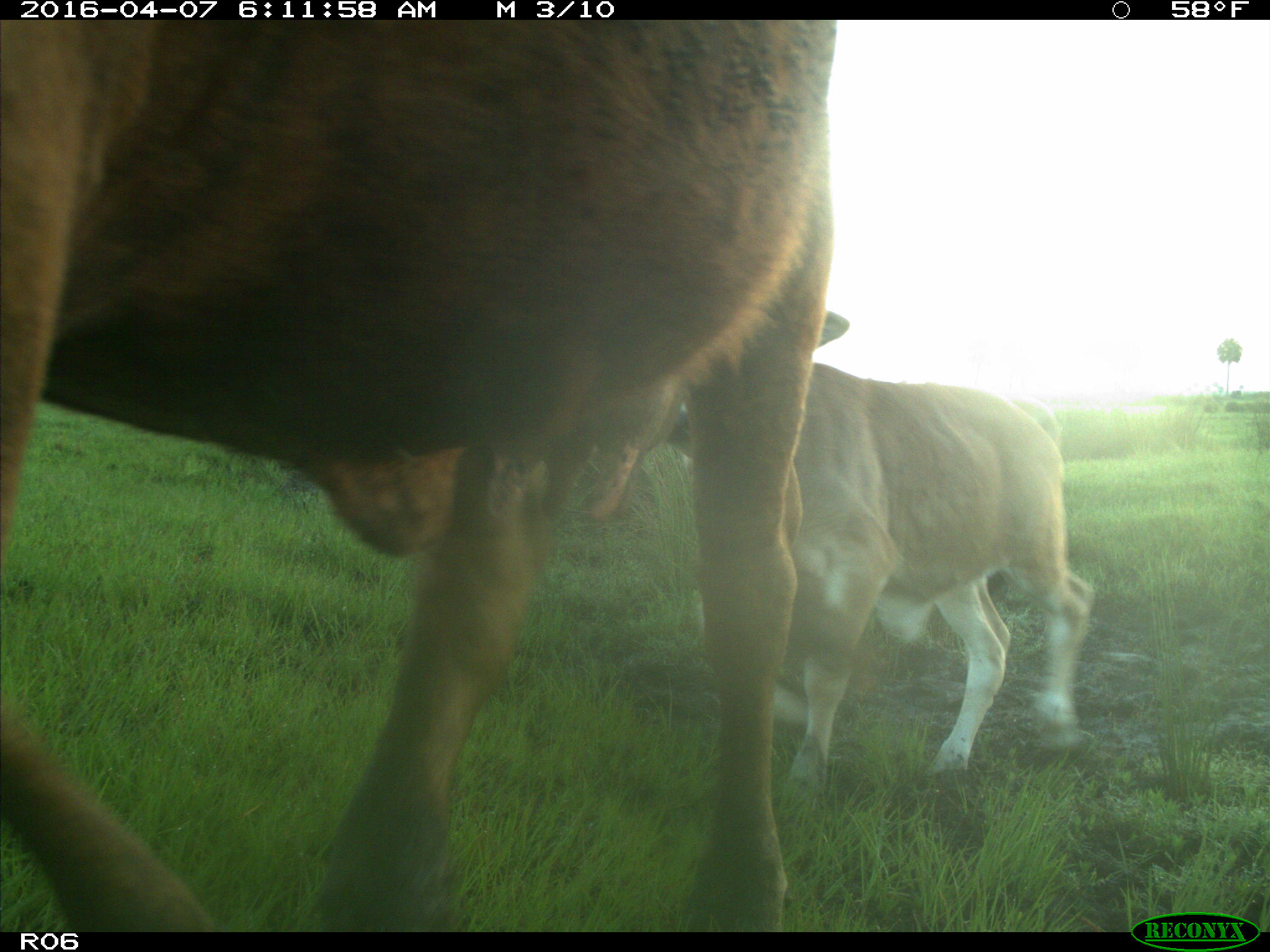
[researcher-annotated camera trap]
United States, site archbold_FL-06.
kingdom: Animalia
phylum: Chordata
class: Mammalia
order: Artiodactyla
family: Bovidae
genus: Bos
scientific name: Bos taurus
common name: domestic cow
Bos taurus (domestic cow).